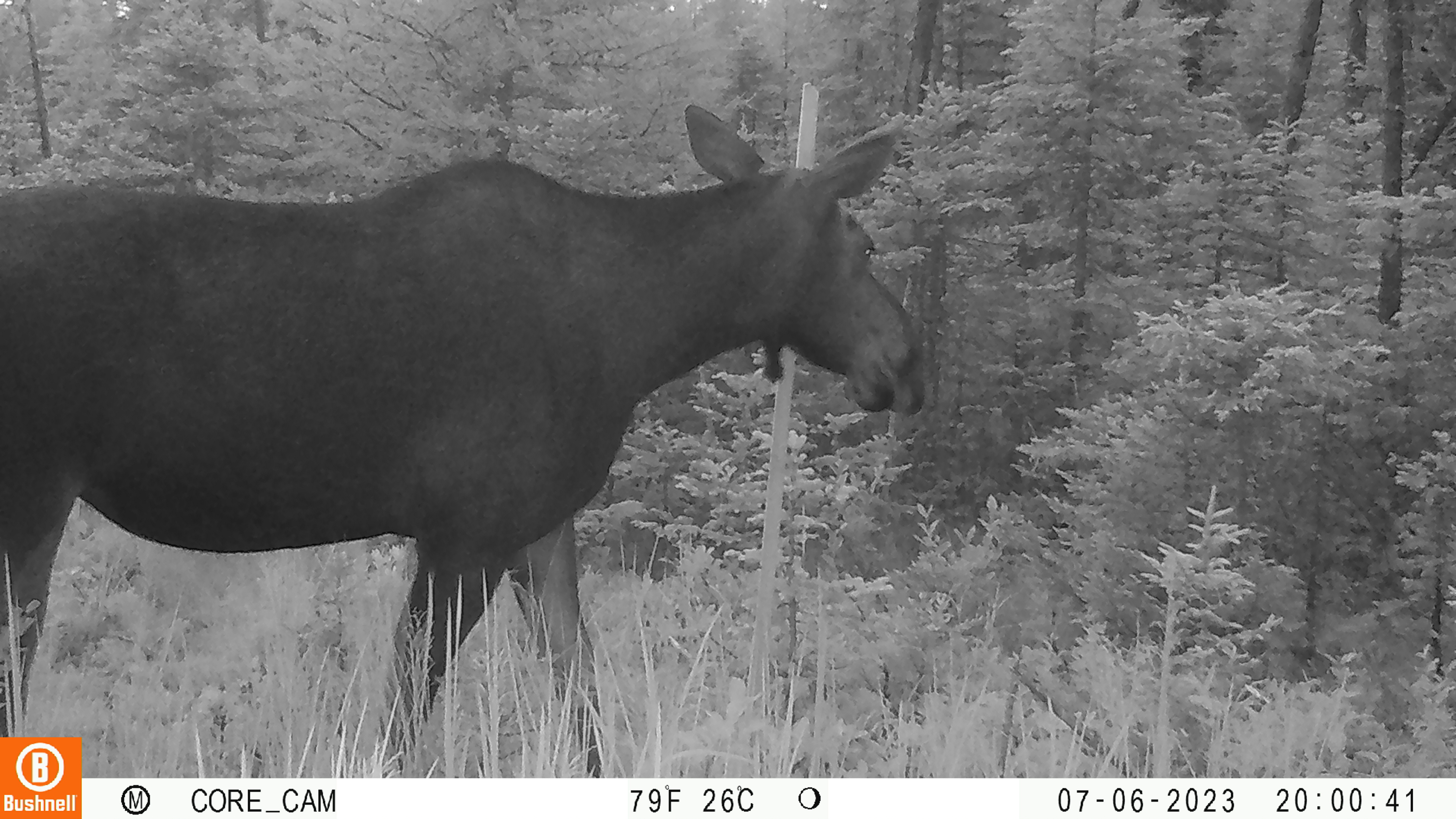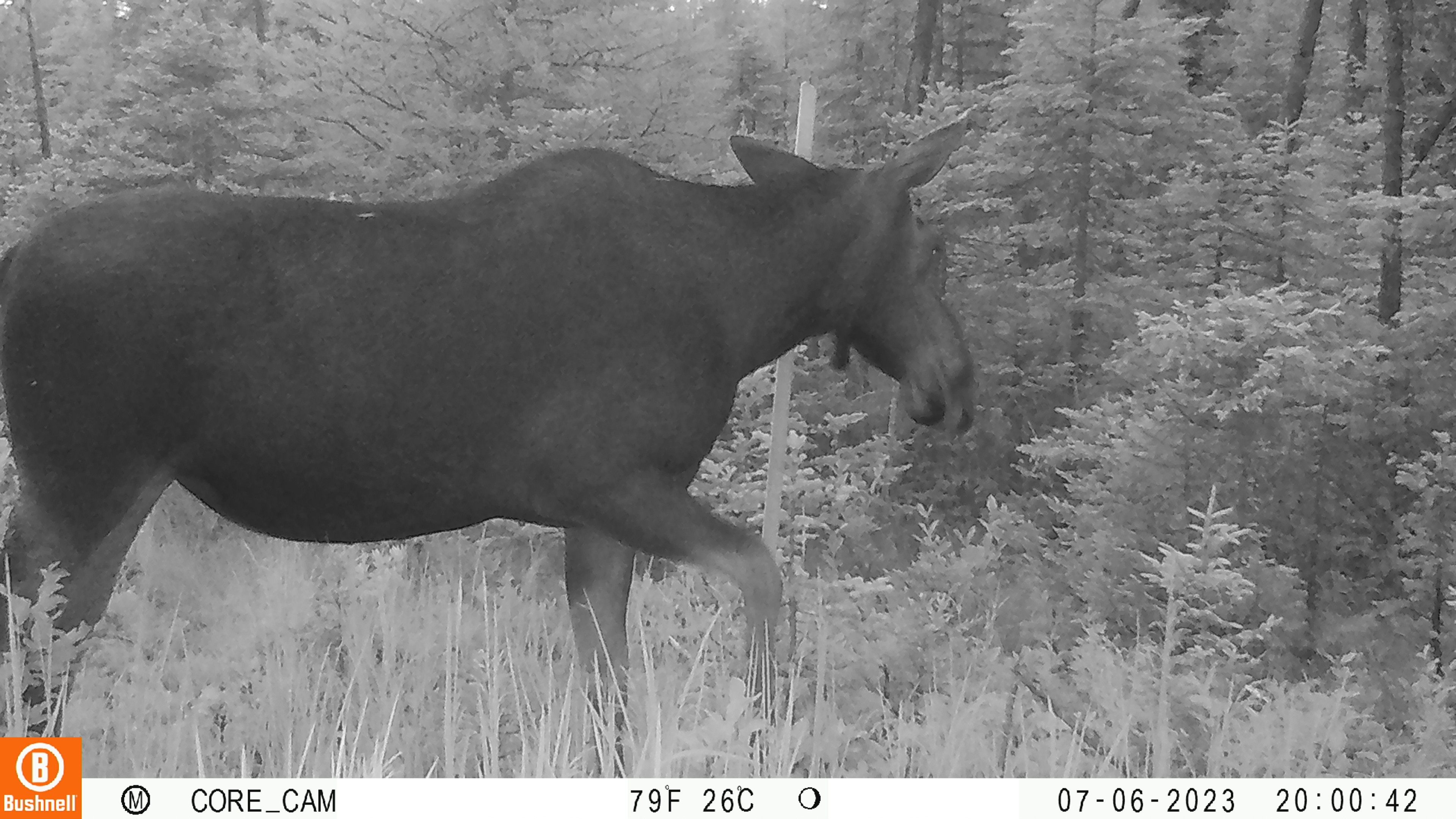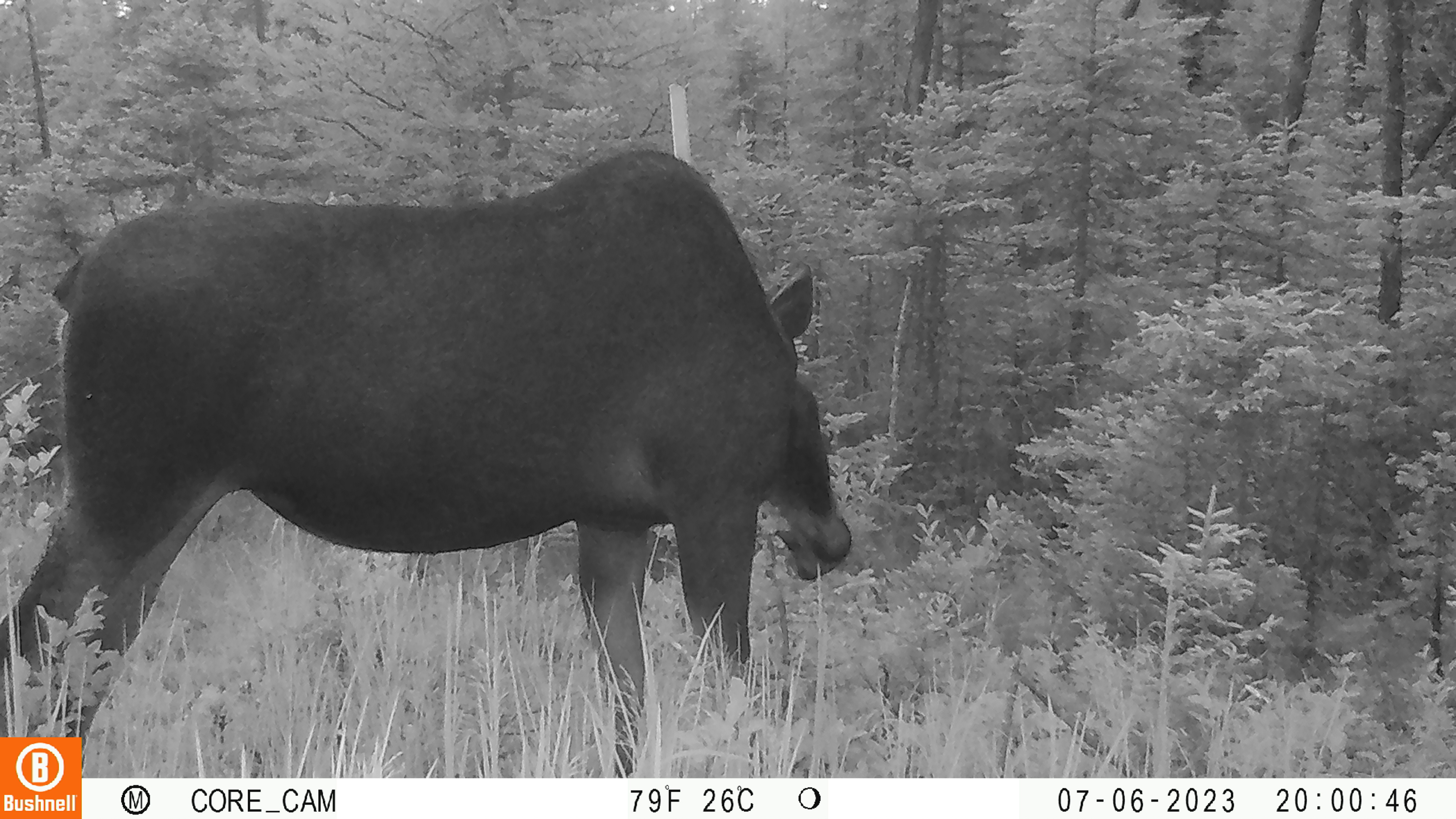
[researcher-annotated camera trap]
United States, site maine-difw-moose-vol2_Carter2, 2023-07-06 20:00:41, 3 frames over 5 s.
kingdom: Animalia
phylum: Chordata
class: Mammalia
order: Artiodactyla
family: Cervidae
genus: Alces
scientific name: Alces alces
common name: moose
Moose (Alces alces).